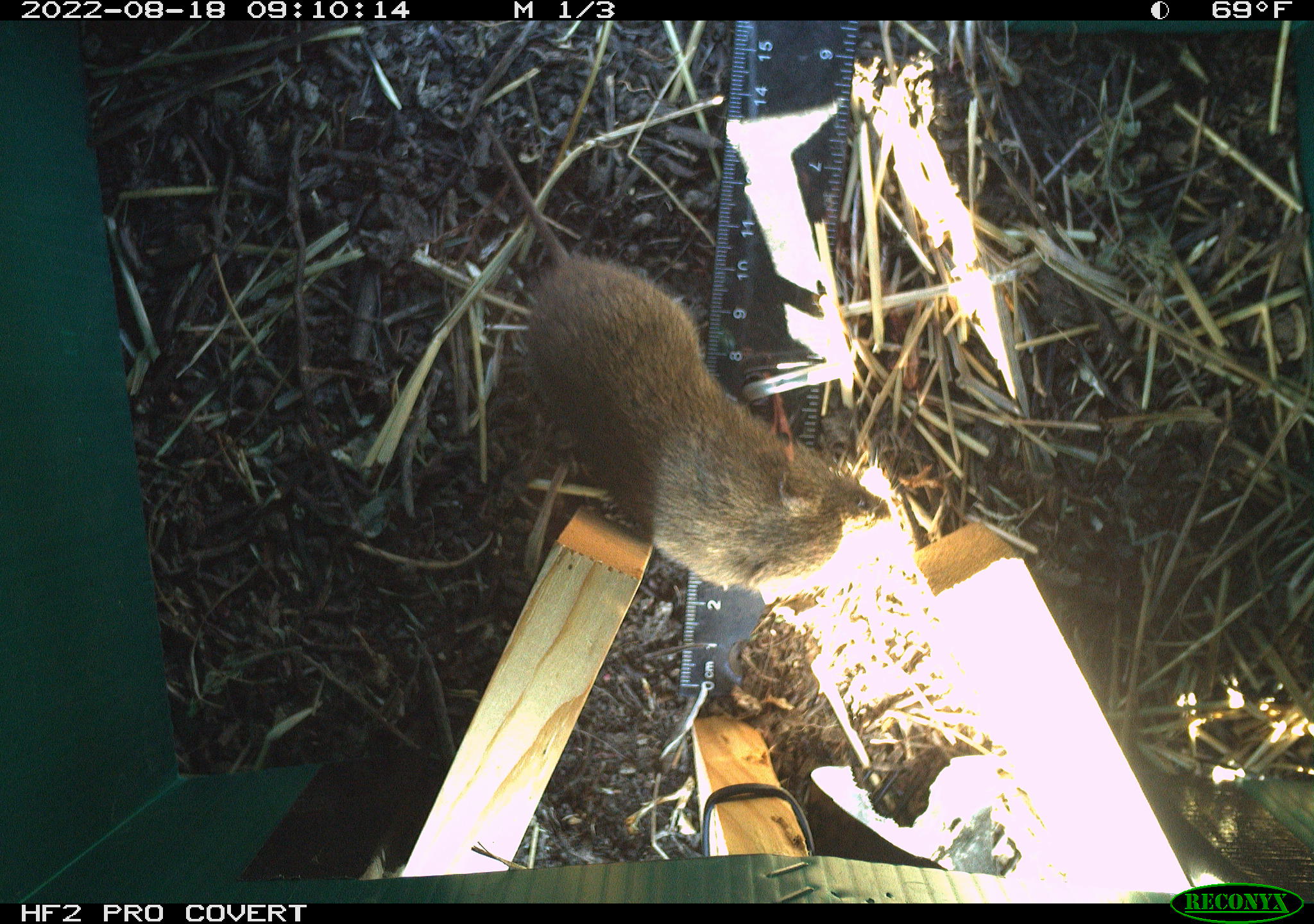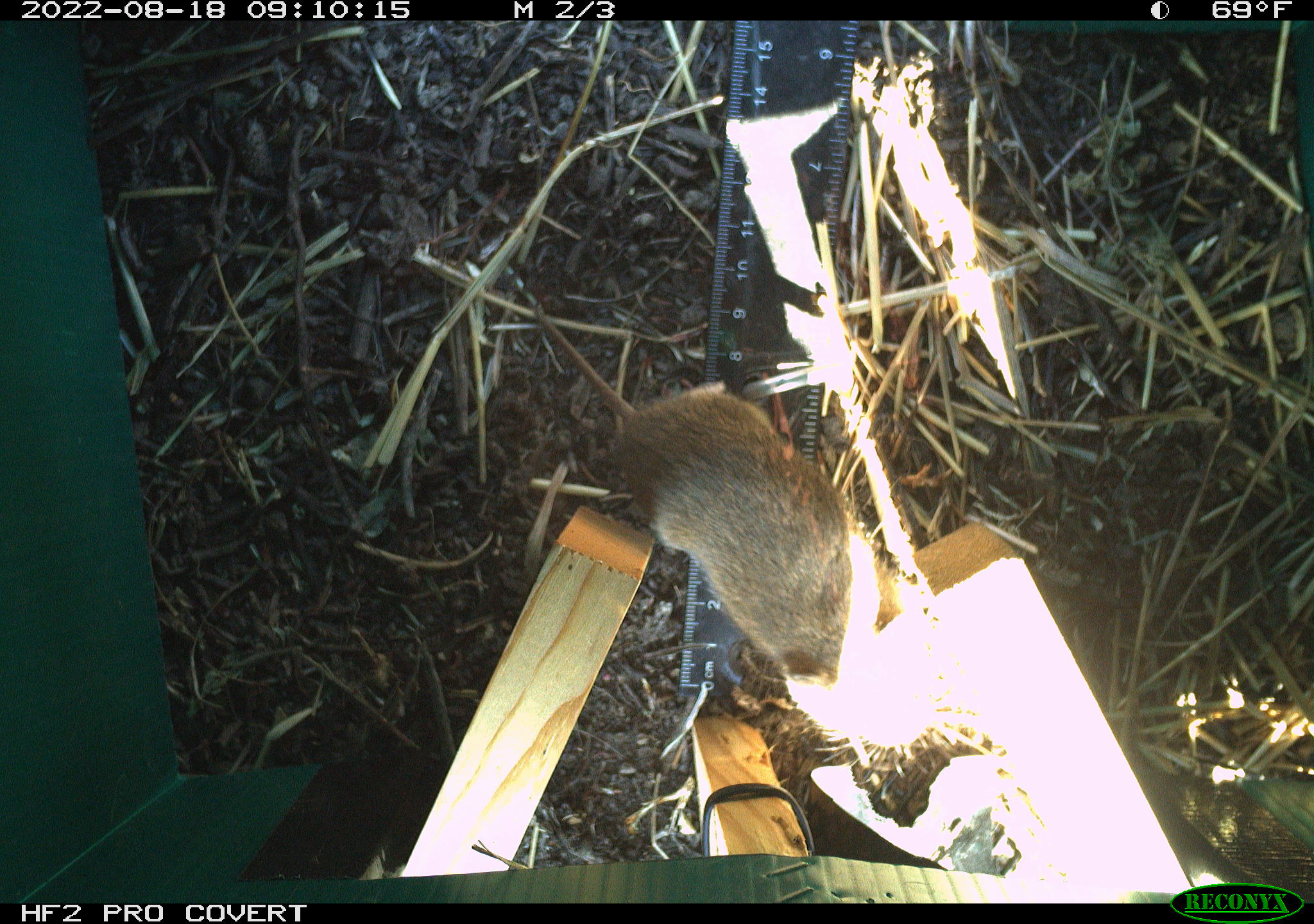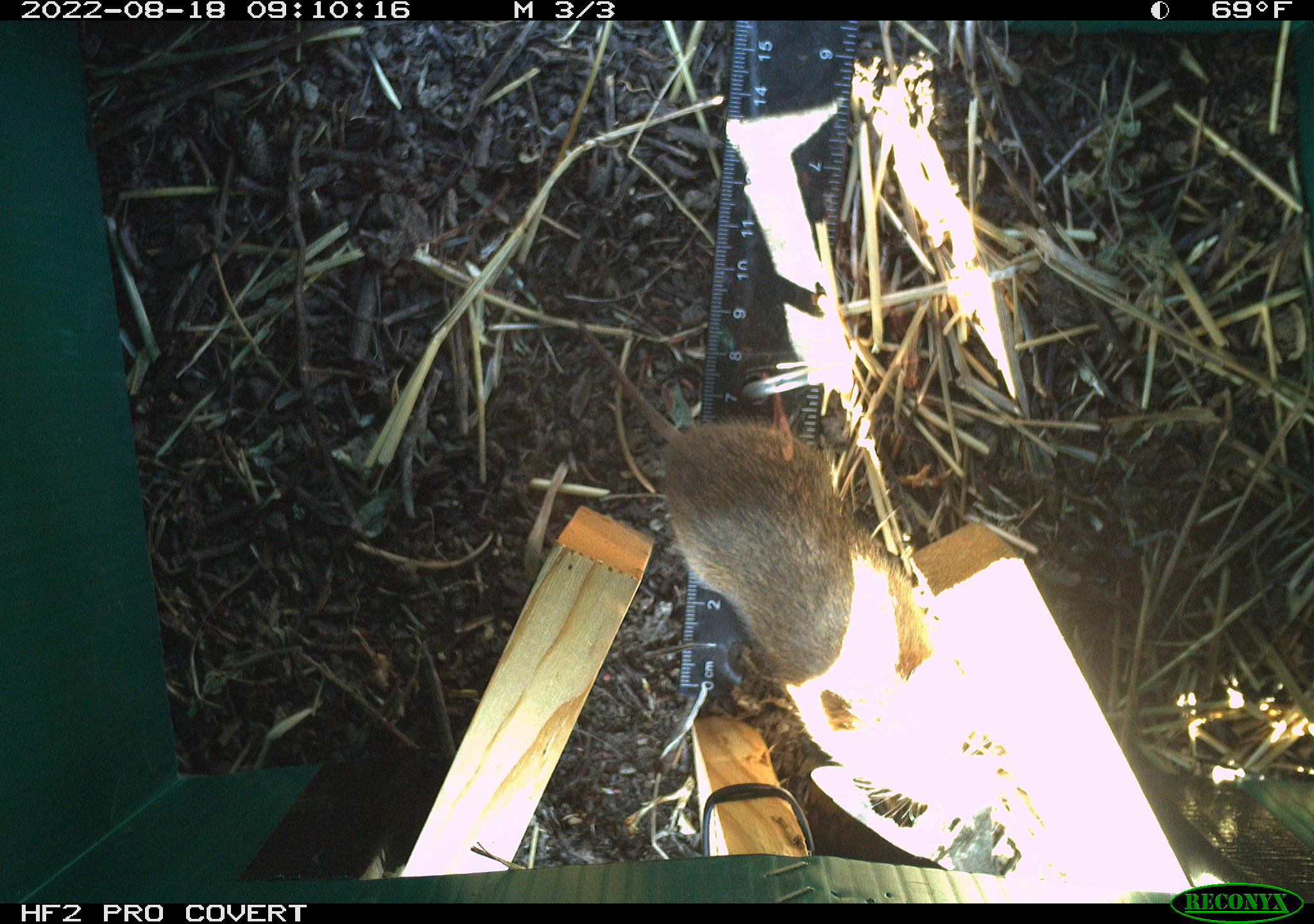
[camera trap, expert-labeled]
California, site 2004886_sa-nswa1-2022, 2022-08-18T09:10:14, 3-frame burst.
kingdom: Animalia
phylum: Chordata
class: Mammalia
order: Rodentia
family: Cricetidae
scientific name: Cricetidae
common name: hamsters, voles, lemmings, and allies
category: cricetidae family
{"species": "cricetidae family (hamsters, voles, lemmings, and allies) (Cricetidae)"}